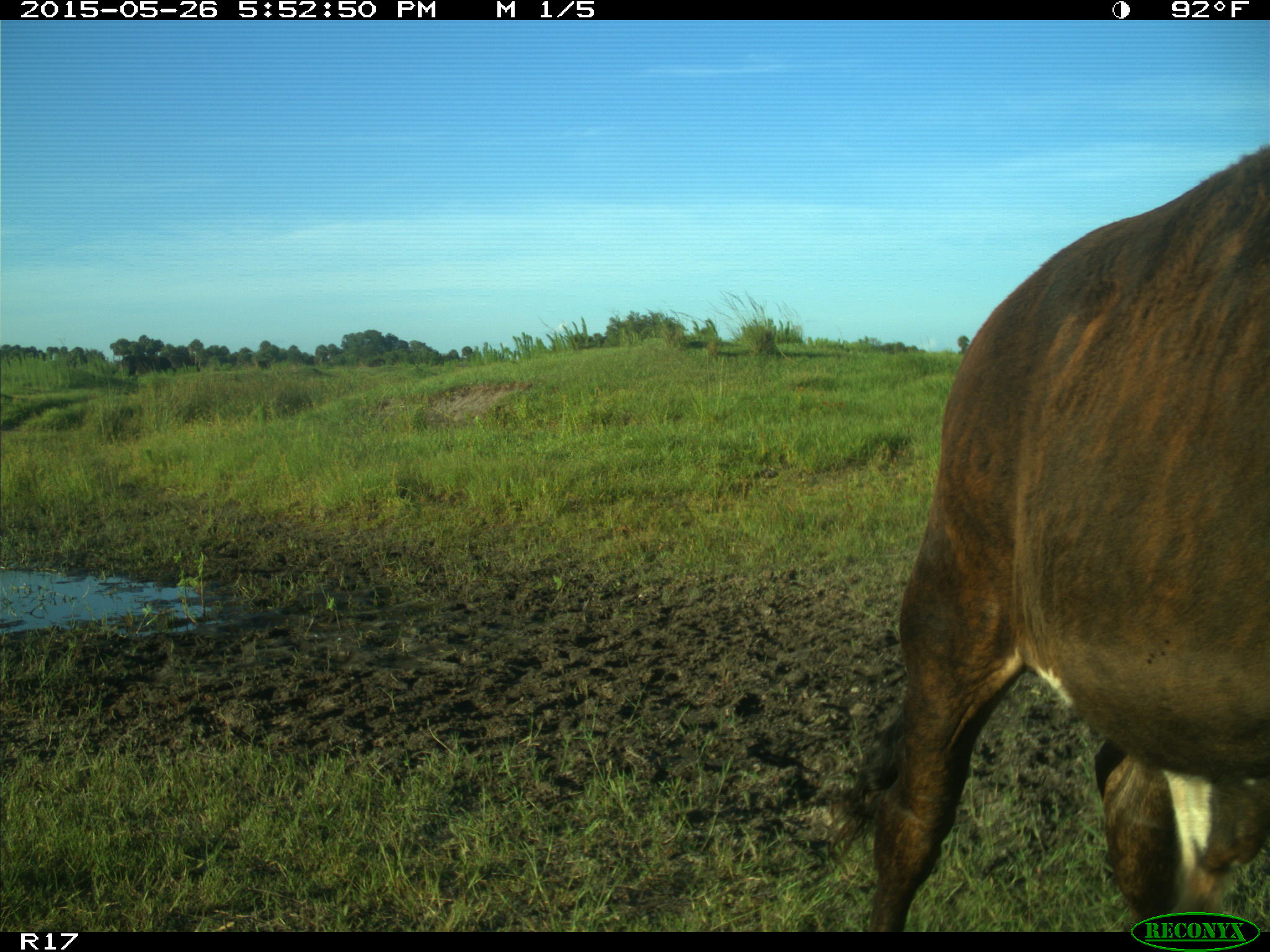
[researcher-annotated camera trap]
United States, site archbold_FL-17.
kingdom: Animalia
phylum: Chordata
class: Mammalia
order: Artiodactyla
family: Bovidae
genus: Bos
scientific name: Bos taurus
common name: domestic cow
Bos taurus (domestic cow).